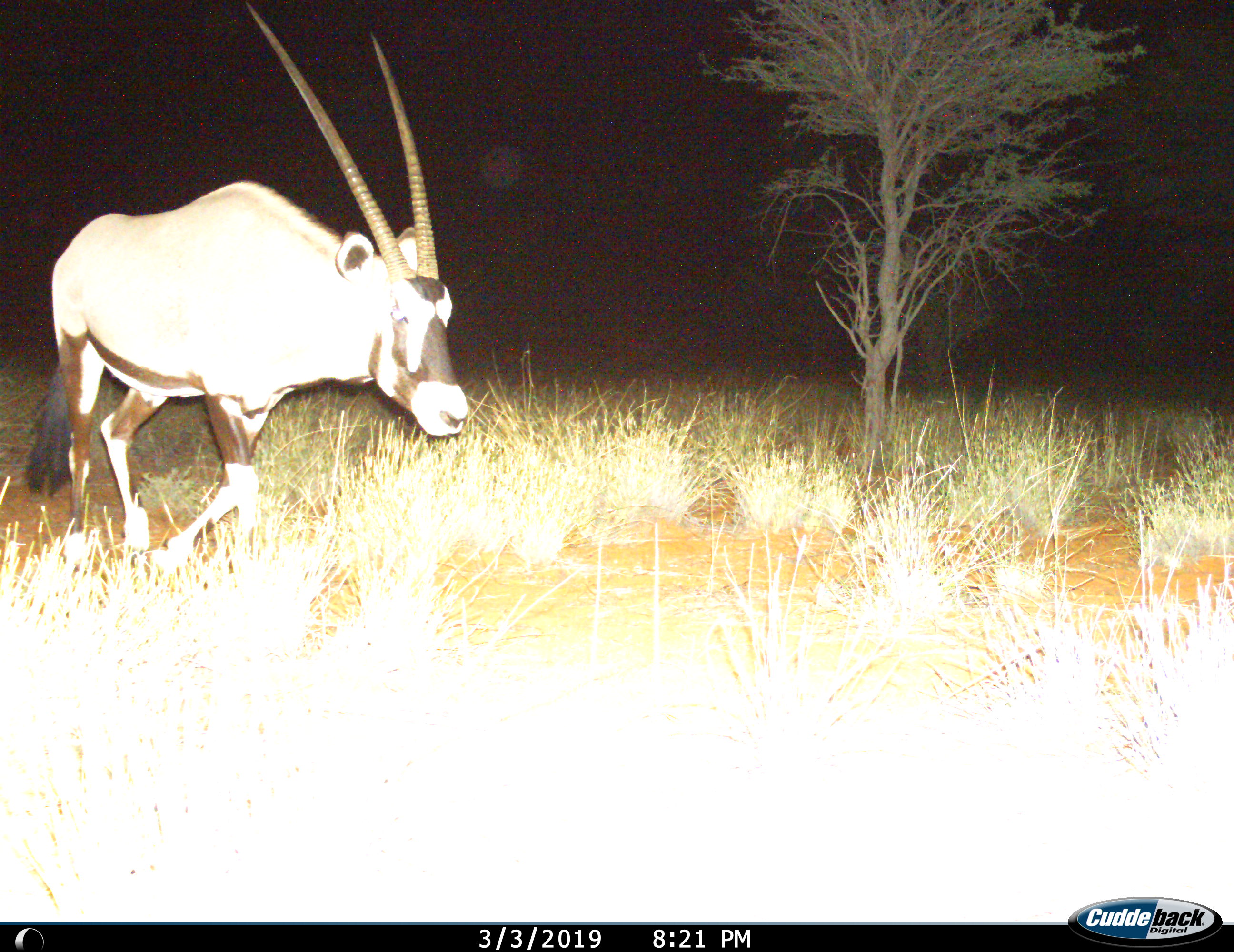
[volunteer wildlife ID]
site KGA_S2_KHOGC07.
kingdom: Animalia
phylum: Chordata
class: Mammalia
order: Artiodactyla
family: Bovidae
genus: Oryx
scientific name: Oryx gazella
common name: gemsbok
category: oryx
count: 1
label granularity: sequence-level